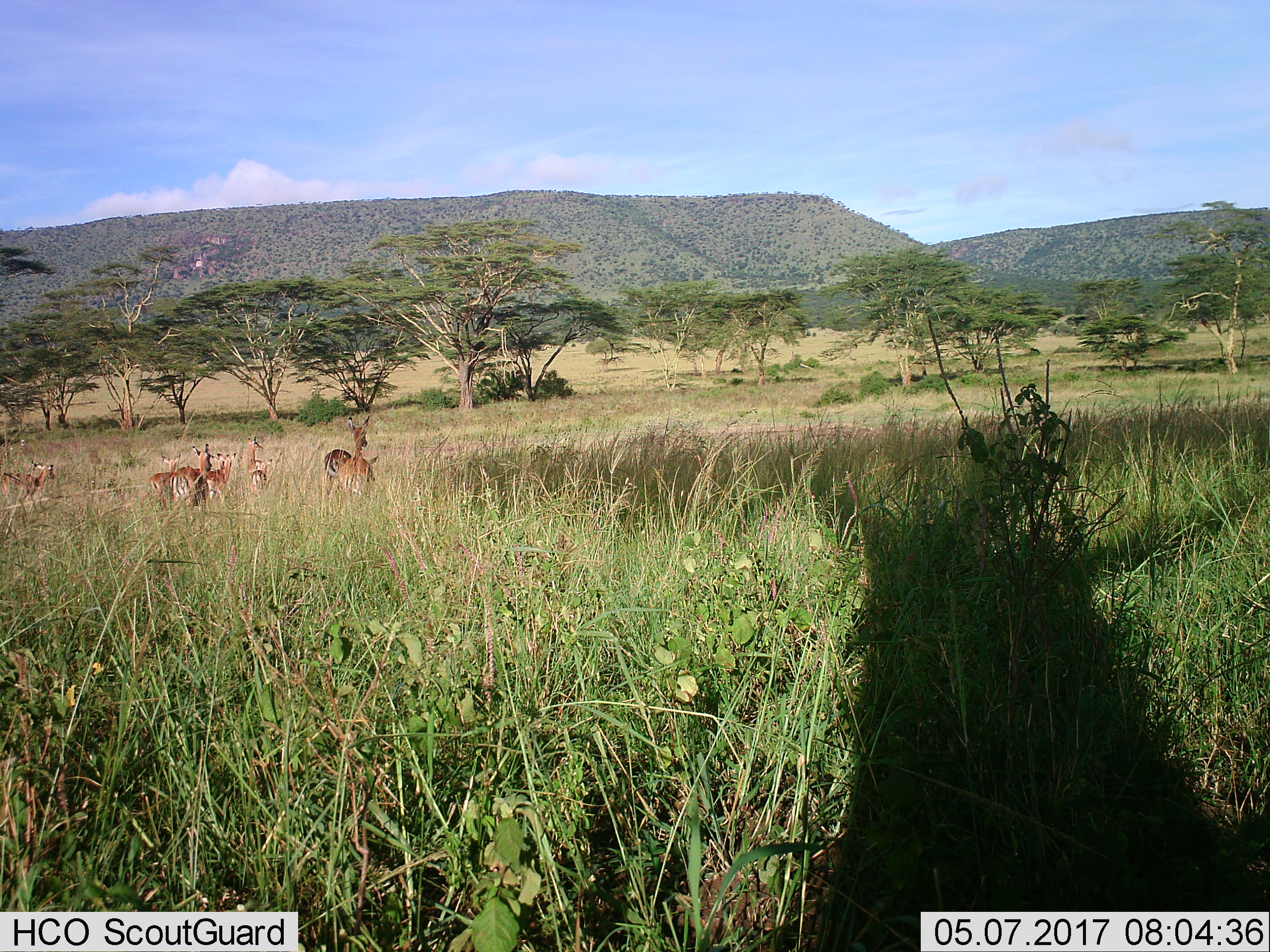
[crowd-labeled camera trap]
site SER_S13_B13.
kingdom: Animalia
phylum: Chordata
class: Mammalia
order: Artiodactyla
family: Bovidae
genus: Aepyceros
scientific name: Aepyceros melampus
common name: impala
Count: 8.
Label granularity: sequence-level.